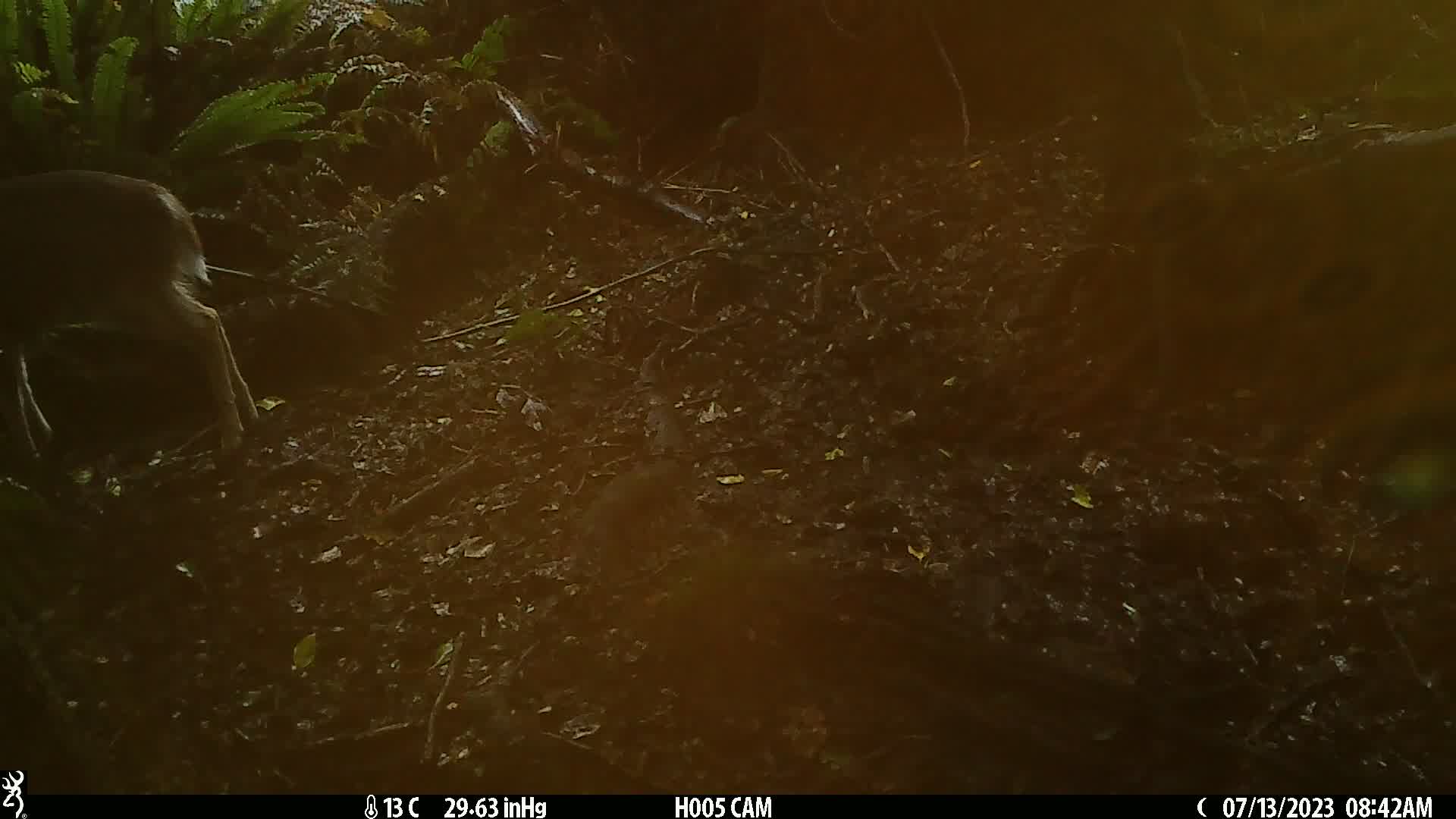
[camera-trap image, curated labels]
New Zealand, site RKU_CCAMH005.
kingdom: Animalia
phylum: Chordata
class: Mammalia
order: Artiodactyla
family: Cervidae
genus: Odocoileus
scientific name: Odocoileus virginianus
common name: white-tailed deer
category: white tailed deer